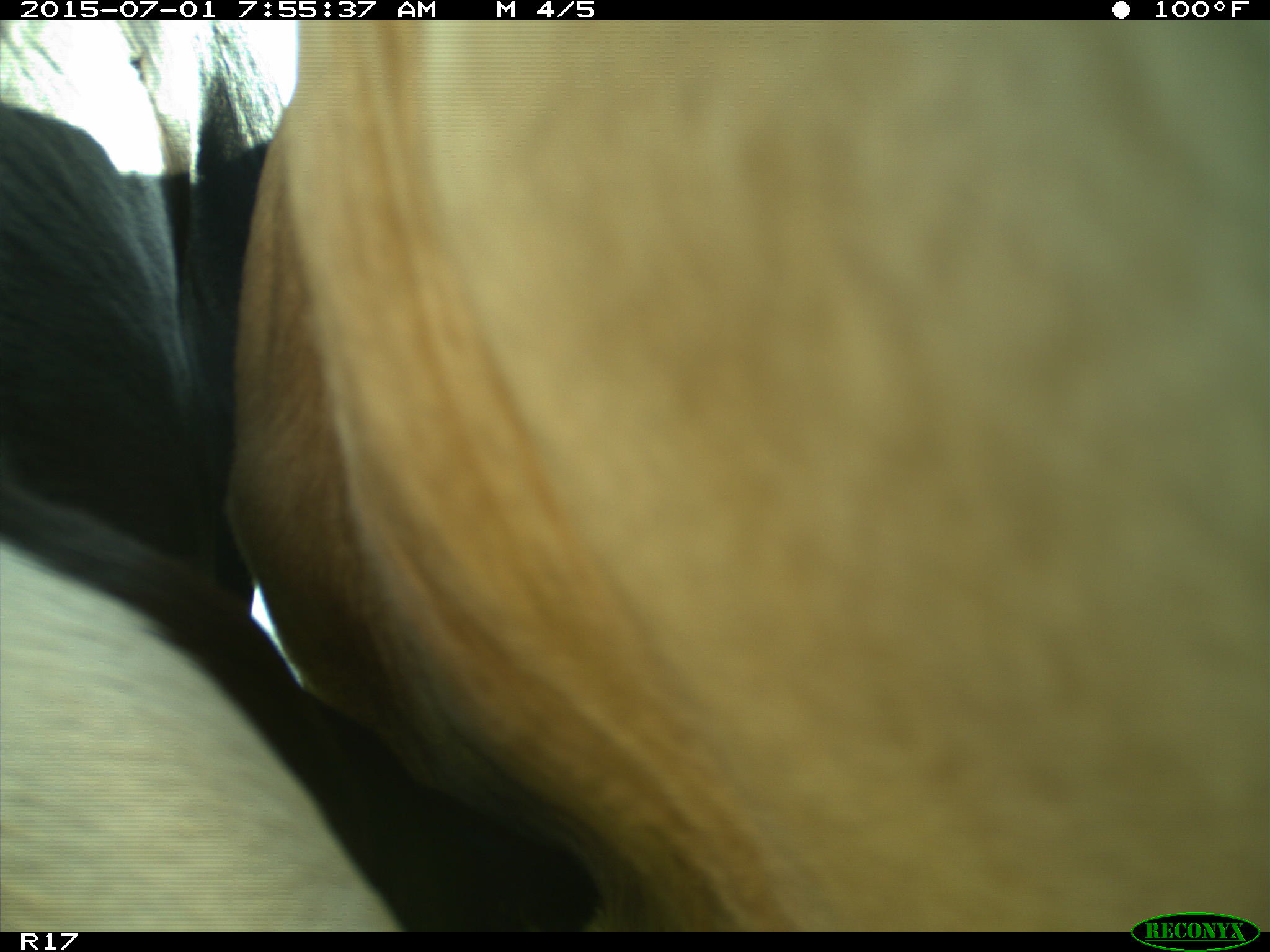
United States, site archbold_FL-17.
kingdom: Animalia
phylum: Chordata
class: Mammalia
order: Artiodactyla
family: Bovidae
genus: Bos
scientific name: Bos taurus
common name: domestic cow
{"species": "Bos taurus (domestic cow)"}